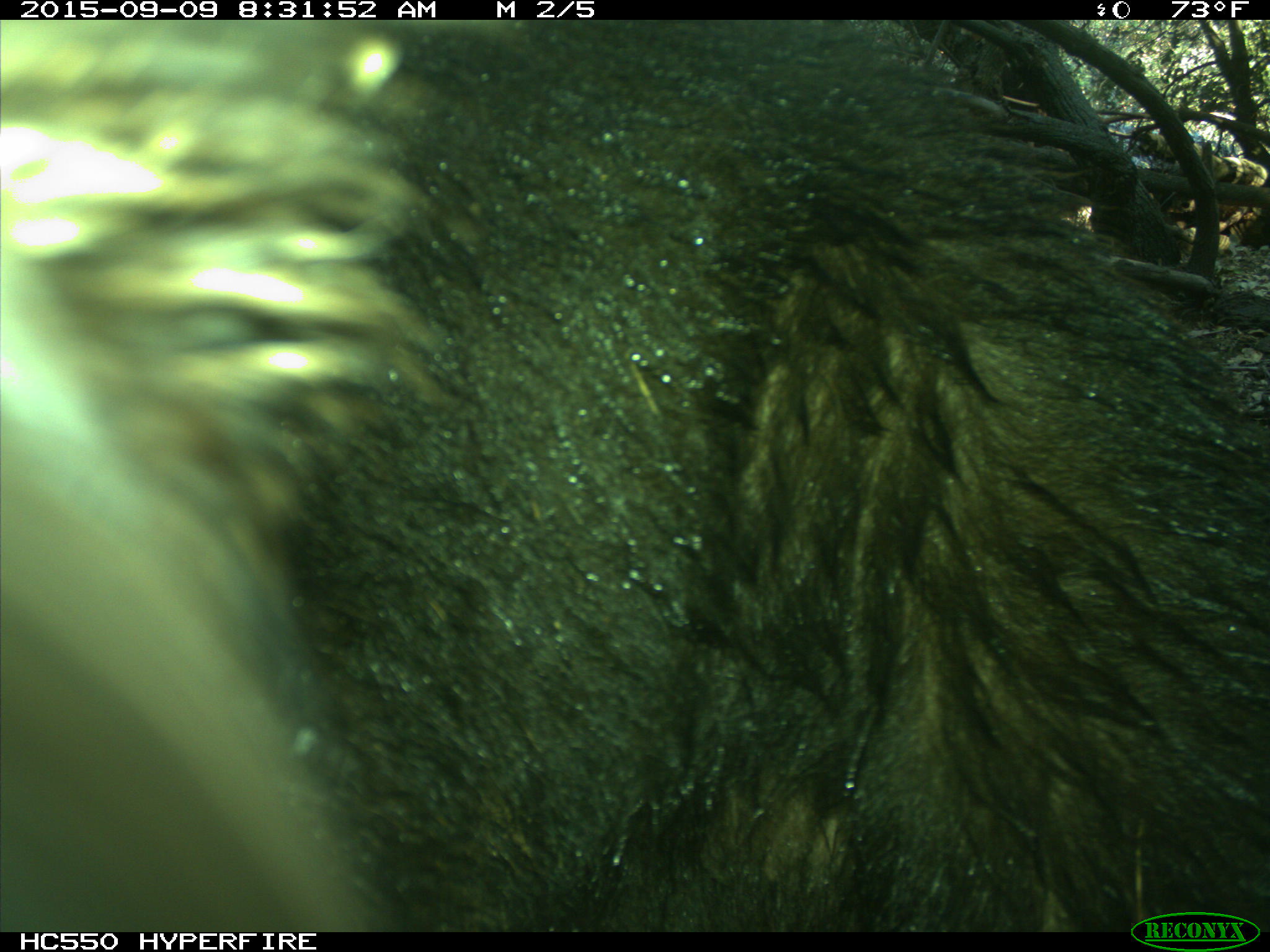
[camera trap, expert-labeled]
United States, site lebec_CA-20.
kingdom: Animalia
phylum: Chordata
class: Mammalia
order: Carnivora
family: Ursidae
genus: Ursus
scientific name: Ursus americanus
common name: american black bear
Ursus americanus (american black bear).